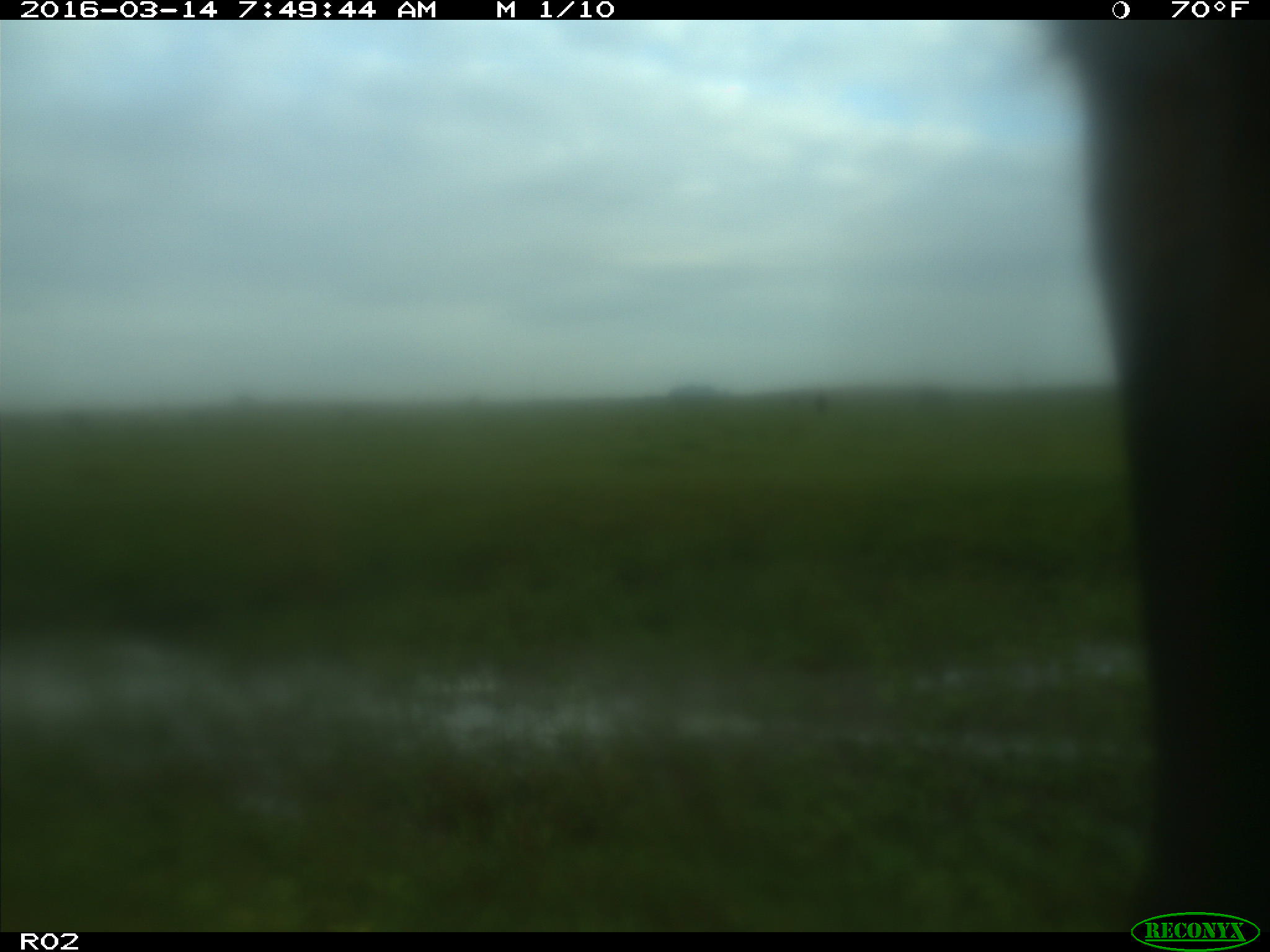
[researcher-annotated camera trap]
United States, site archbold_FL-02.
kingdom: Animalia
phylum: Chordata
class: Mammalia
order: Artiodactyla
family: Bovidae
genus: Bos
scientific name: Bos taurus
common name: domestic cow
Bos taurus (domestic cow).